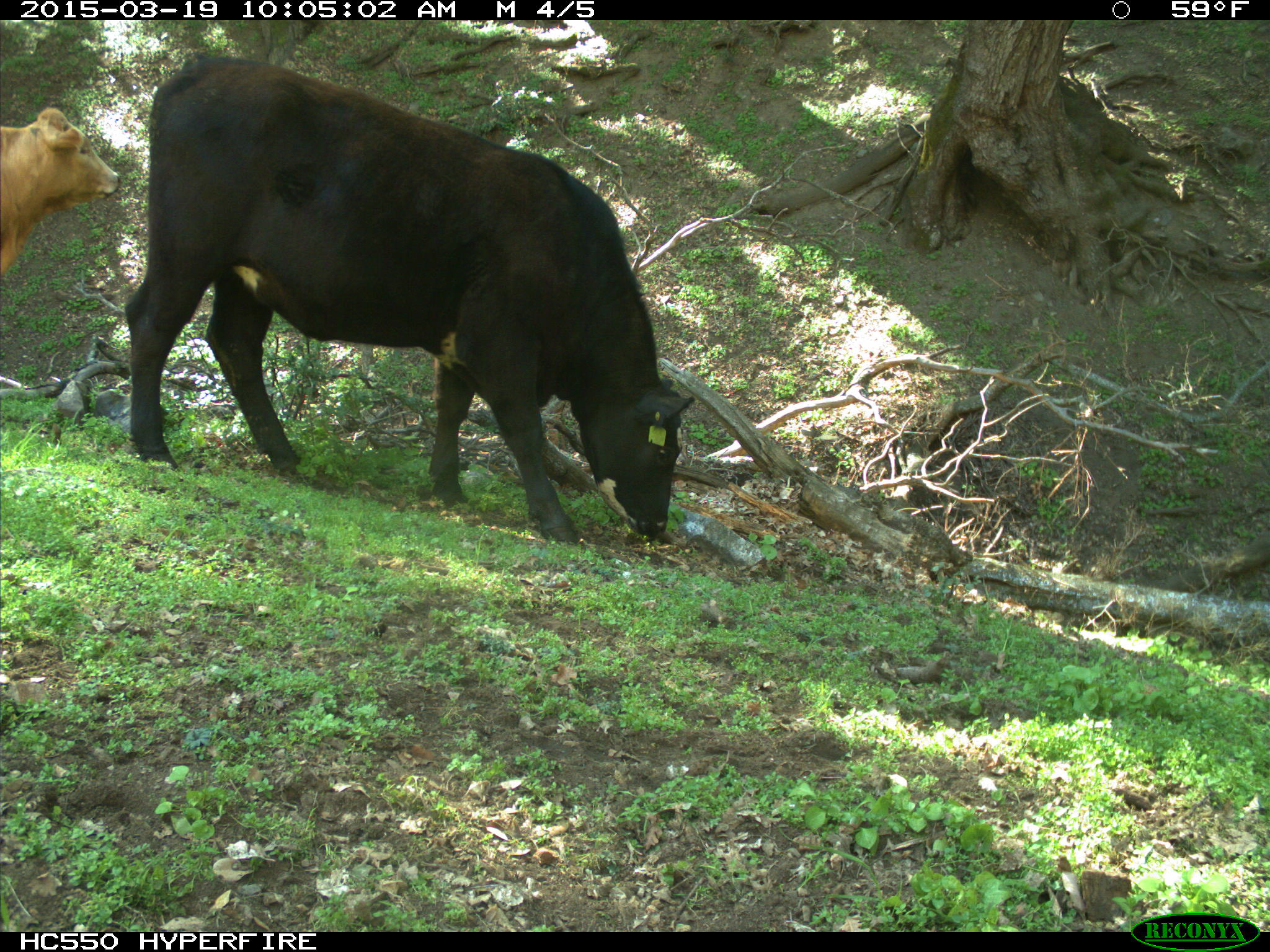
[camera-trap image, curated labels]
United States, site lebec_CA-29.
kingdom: Animalia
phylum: Chordata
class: Mammalia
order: Artiodactyla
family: Bovidae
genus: Bos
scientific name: Bos taurus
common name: domestic cow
Bos taurus (domestic cow).